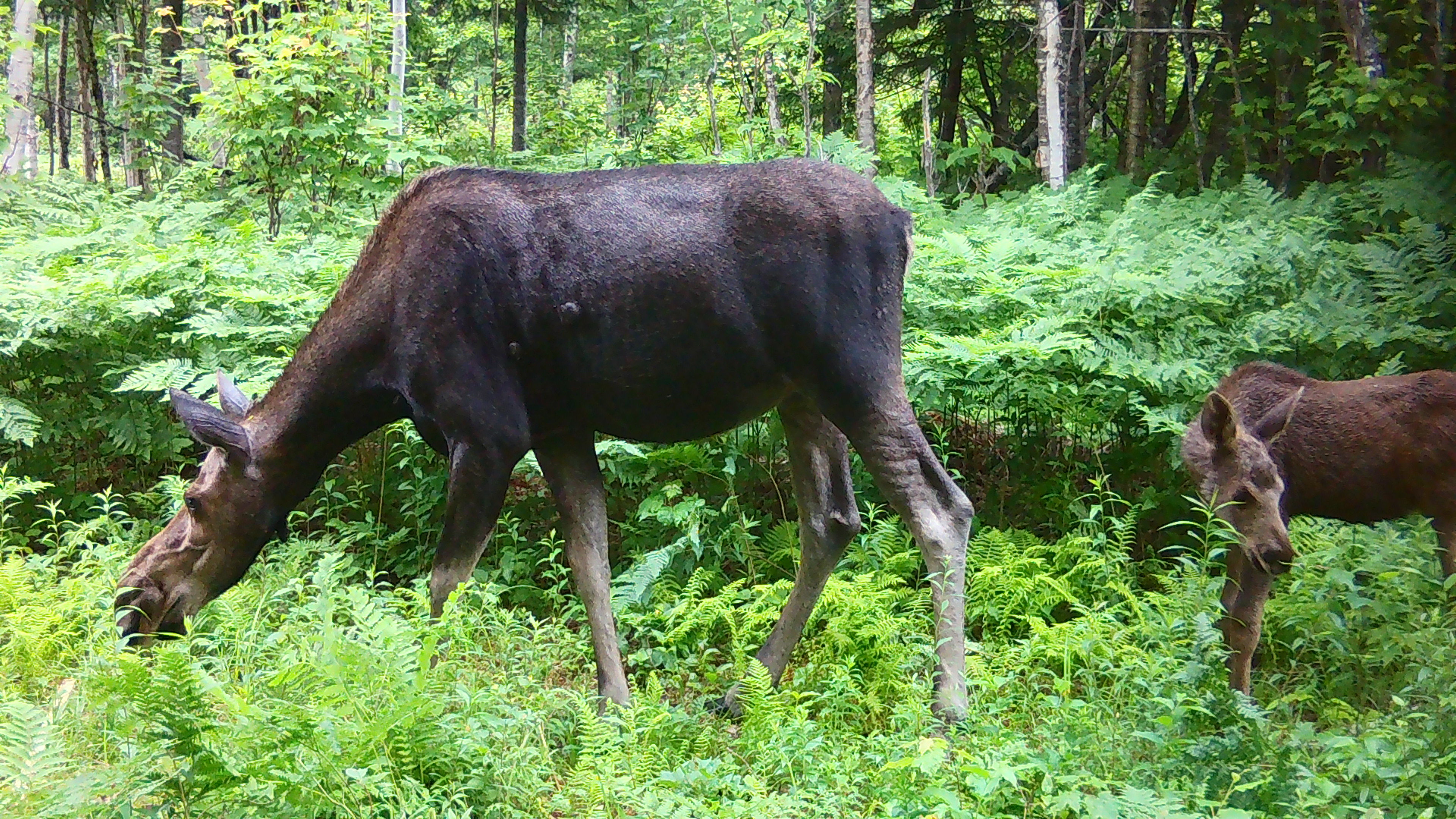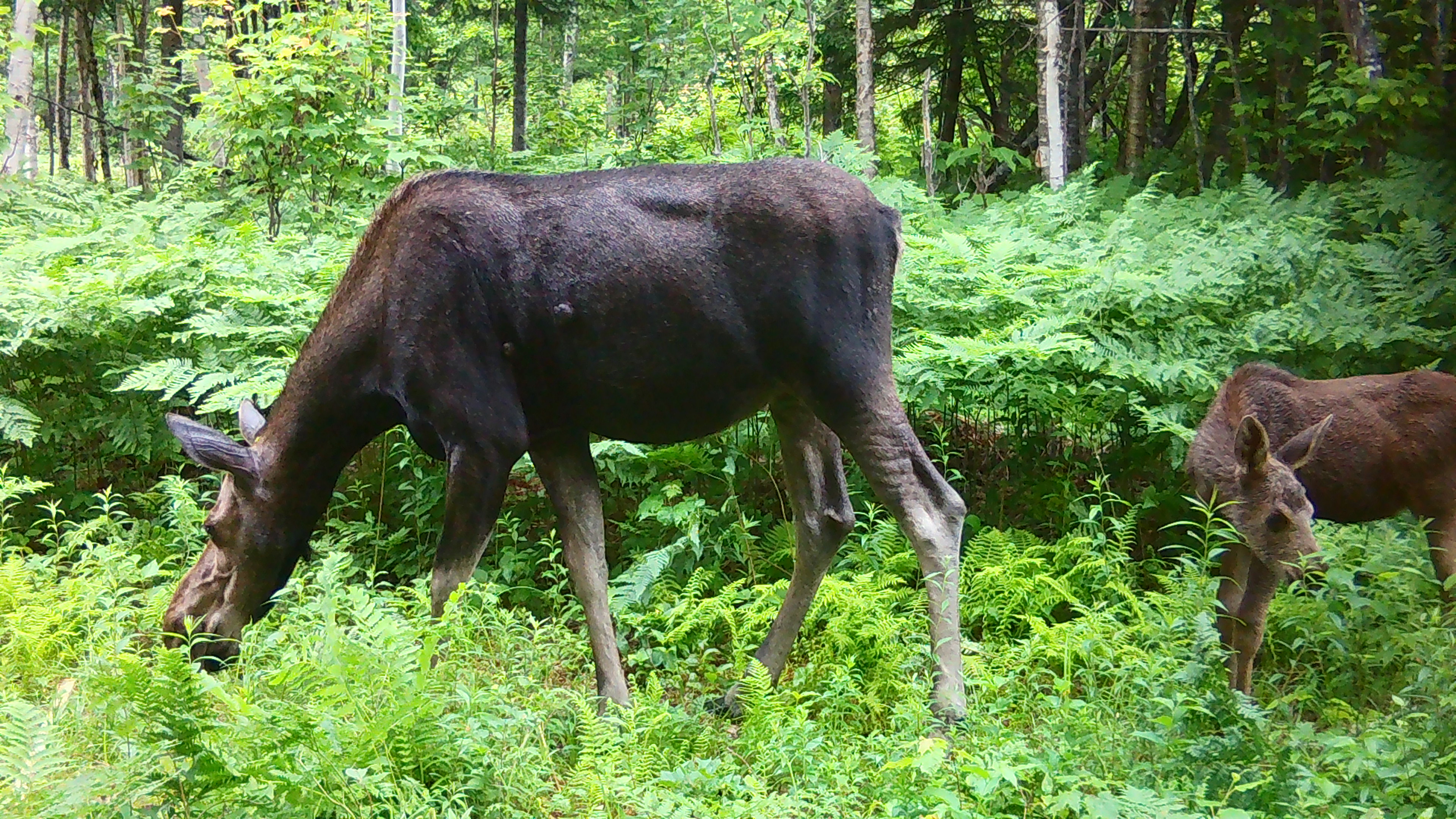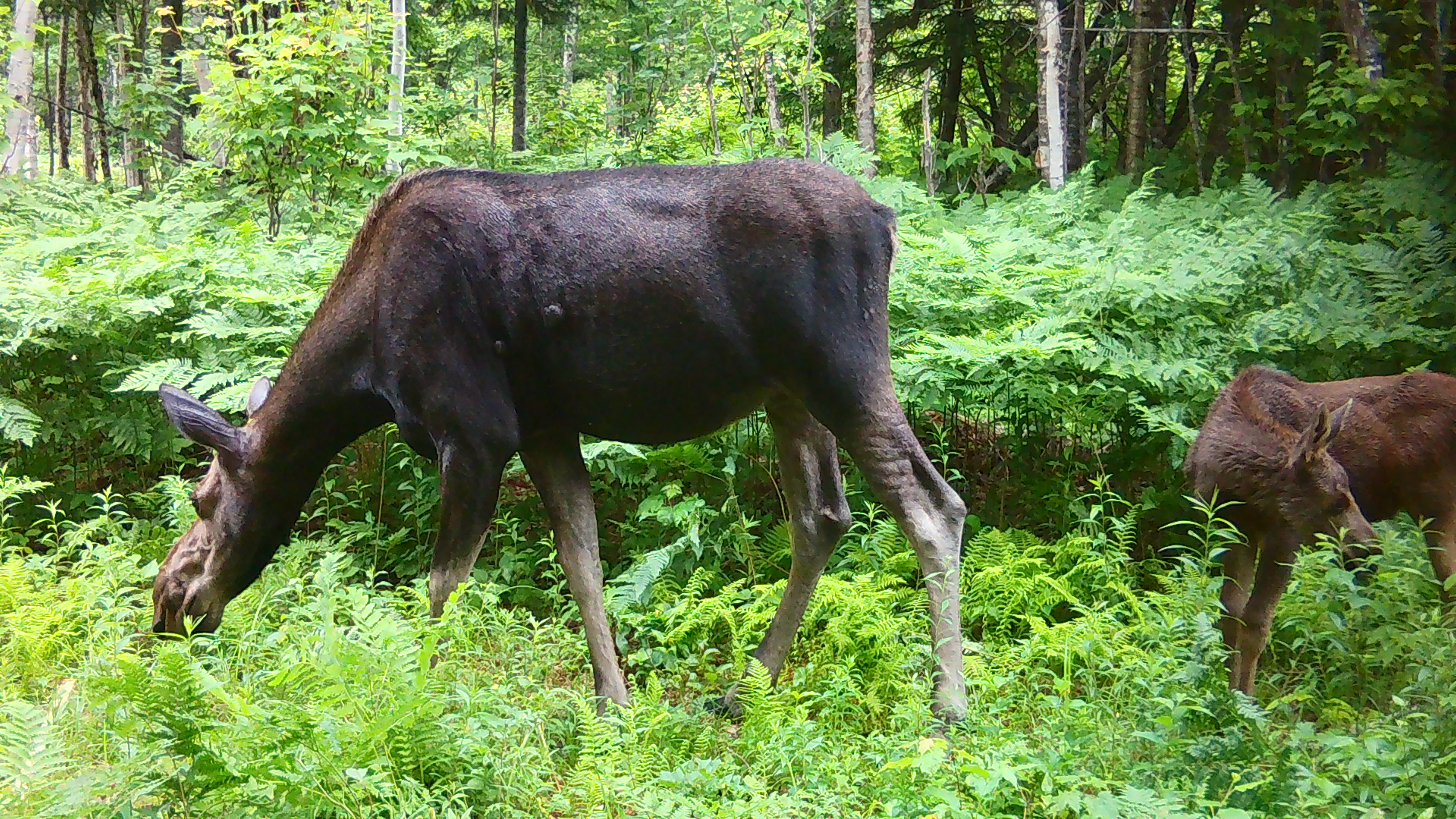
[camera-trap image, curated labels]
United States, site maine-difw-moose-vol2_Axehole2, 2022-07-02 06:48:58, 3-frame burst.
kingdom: Animalia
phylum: Chordata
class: Mammalia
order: Artiodactyla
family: Cervidae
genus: Alces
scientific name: Alces alces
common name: moose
Moose (Alces alces).